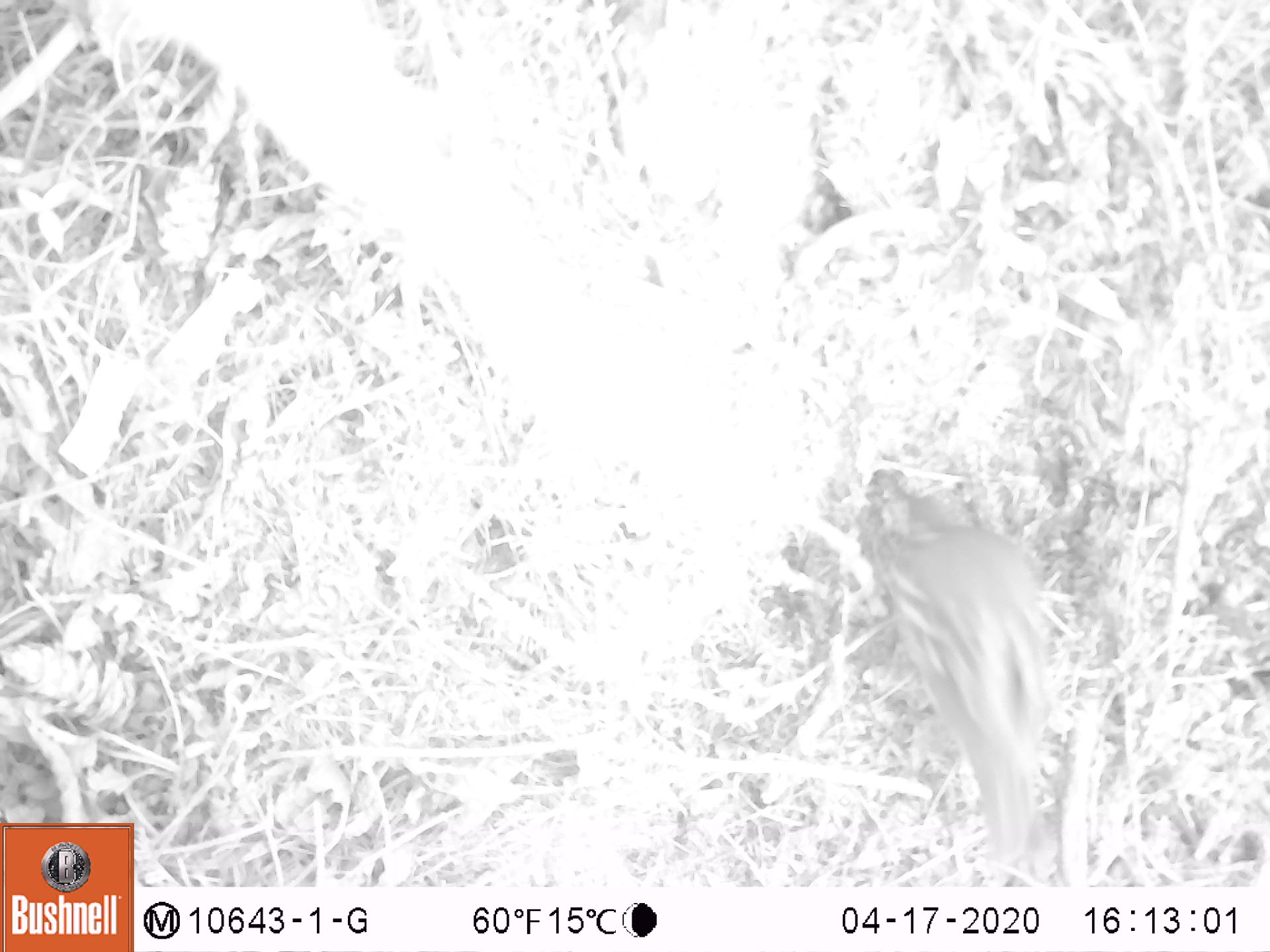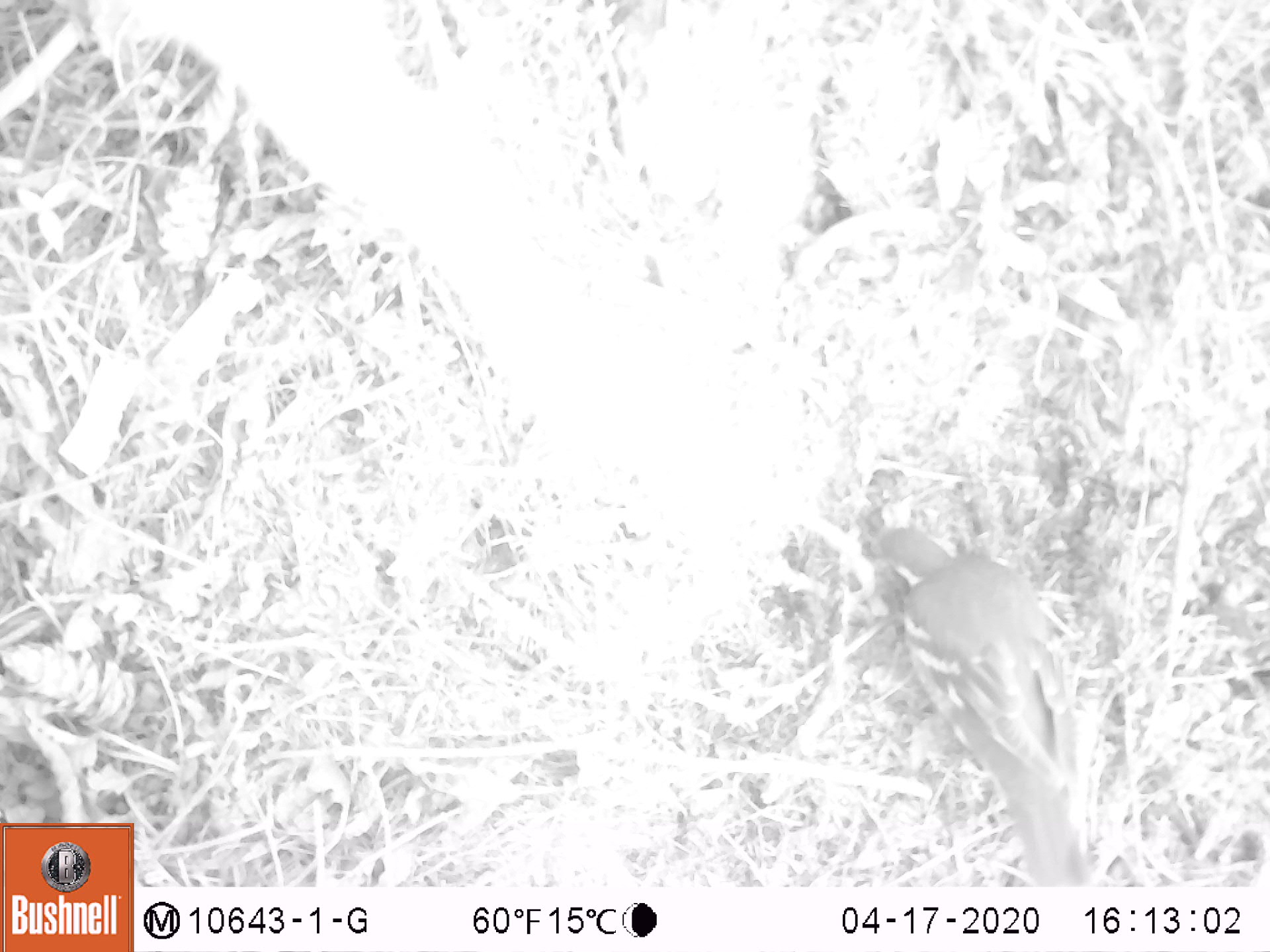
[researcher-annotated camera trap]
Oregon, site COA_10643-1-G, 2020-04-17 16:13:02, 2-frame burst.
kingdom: Animalia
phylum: Chordata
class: Aves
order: Passeriformes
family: Turdidae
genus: Ixoreus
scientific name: Ixoreus naevius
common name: varied thrush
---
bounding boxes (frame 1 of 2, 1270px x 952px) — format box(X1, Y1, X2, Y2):
varied thrush: box(875, 487, 1052, 857)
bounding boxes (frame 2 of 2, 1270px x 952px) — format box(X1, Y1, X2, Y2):
varied thrush: box(878, 523, 1086, 884)